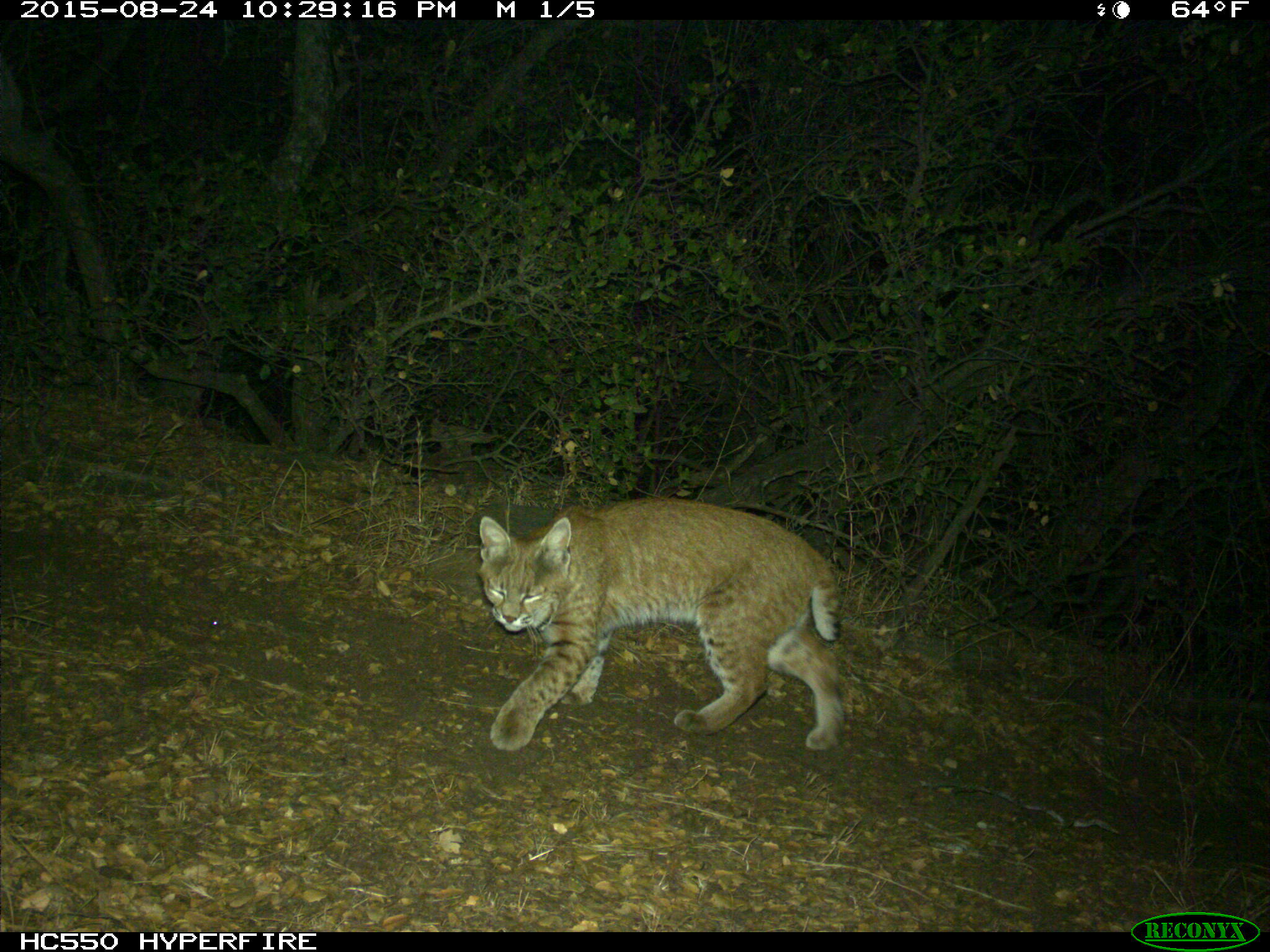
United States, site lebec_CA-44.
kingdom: Animalia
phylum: Chordata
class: Mammalia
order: Carnivora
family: Felidae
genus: Lynx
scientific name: Lynx rufus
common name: bobcat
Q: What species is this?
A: Lynx rufus (bobcat).